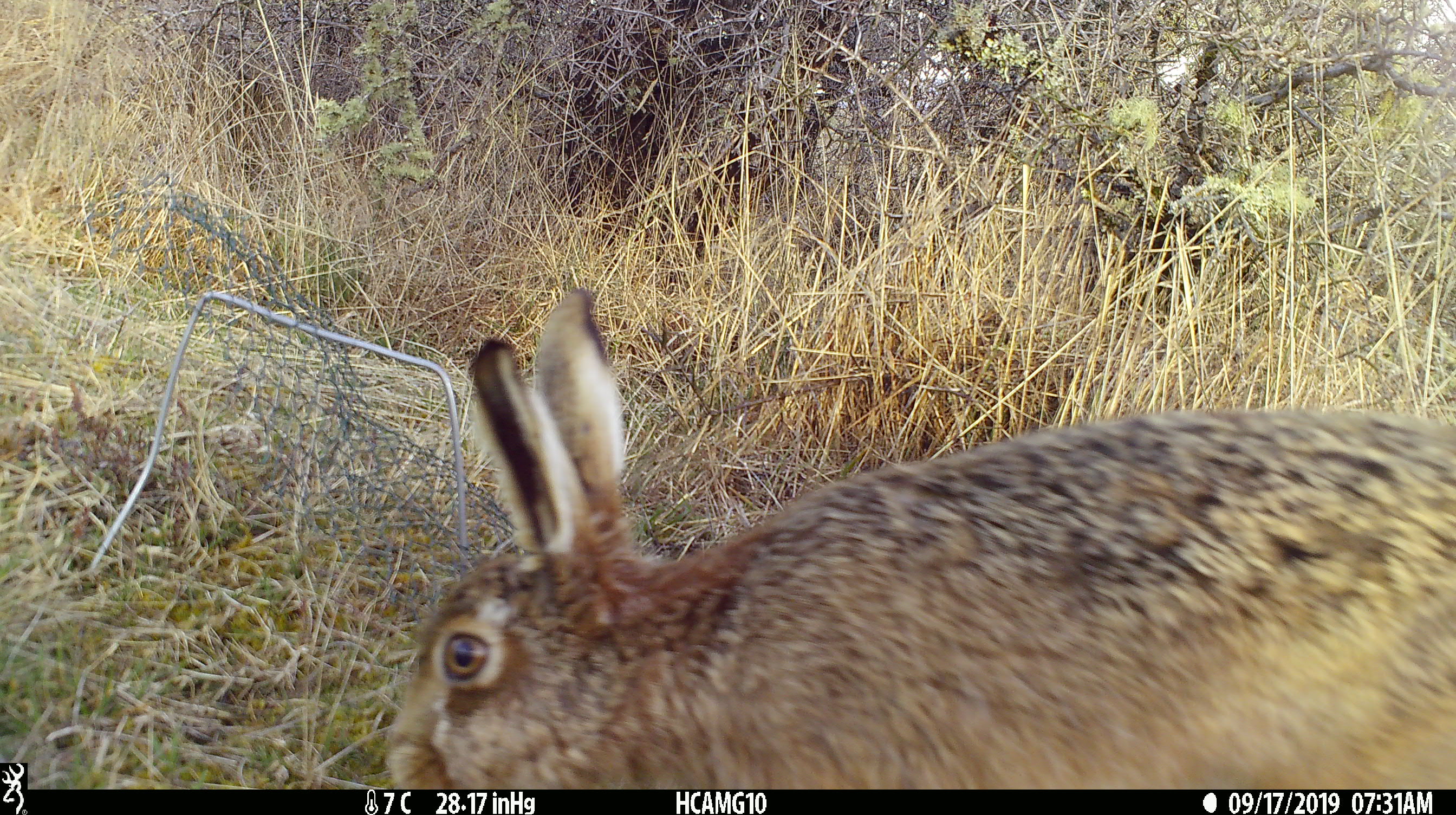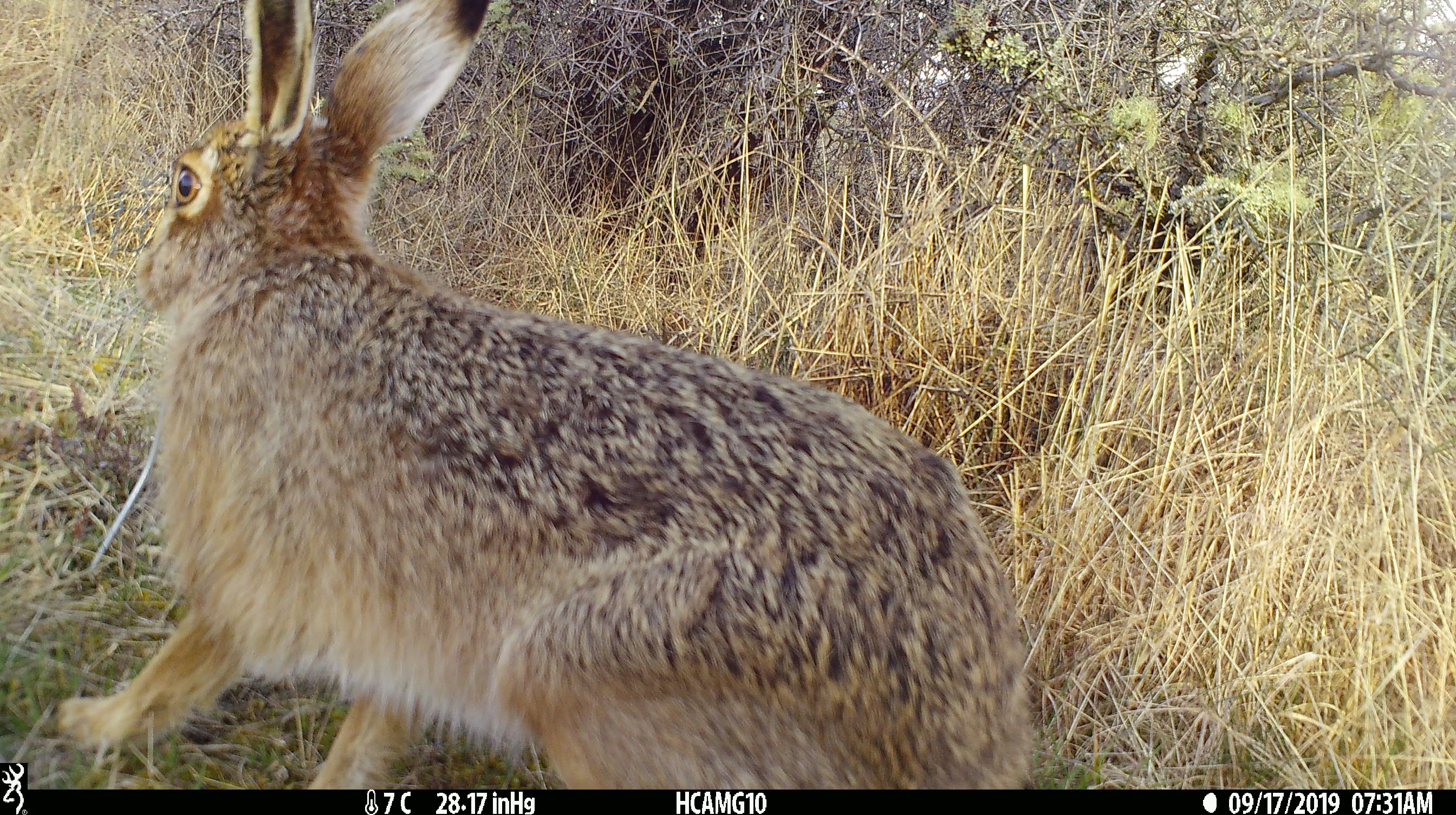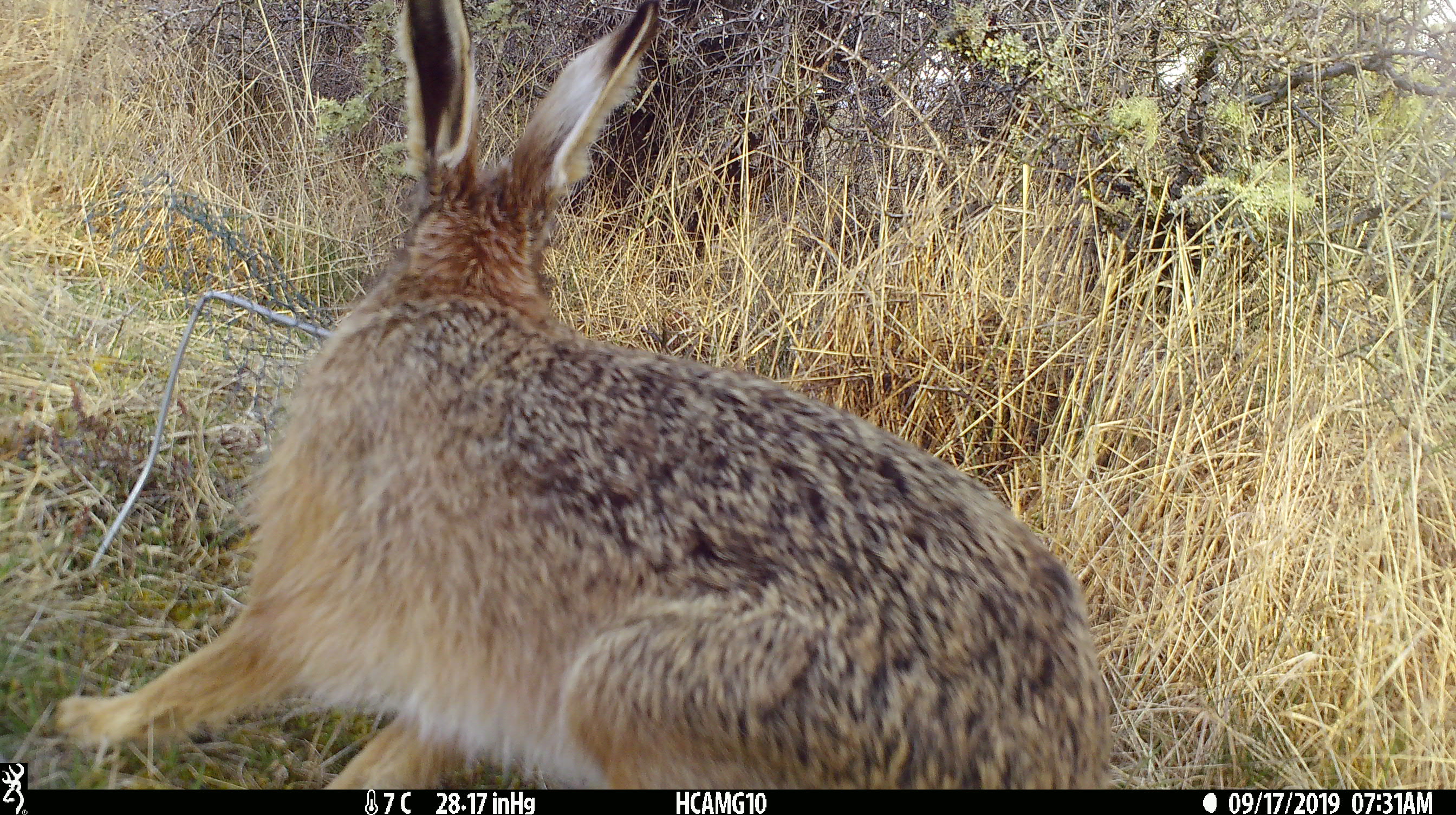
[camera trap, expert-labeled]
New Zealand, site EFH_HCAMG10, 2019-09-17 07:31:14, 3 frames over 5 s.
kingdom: Animalia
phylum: Chordata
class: Mammalia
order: Lagomorpha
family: Leporidae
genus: Lepus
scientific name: Lepus europaeus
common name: brown hare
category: hare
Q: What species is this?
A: Hare (brown hare) (Lepus europaeus).